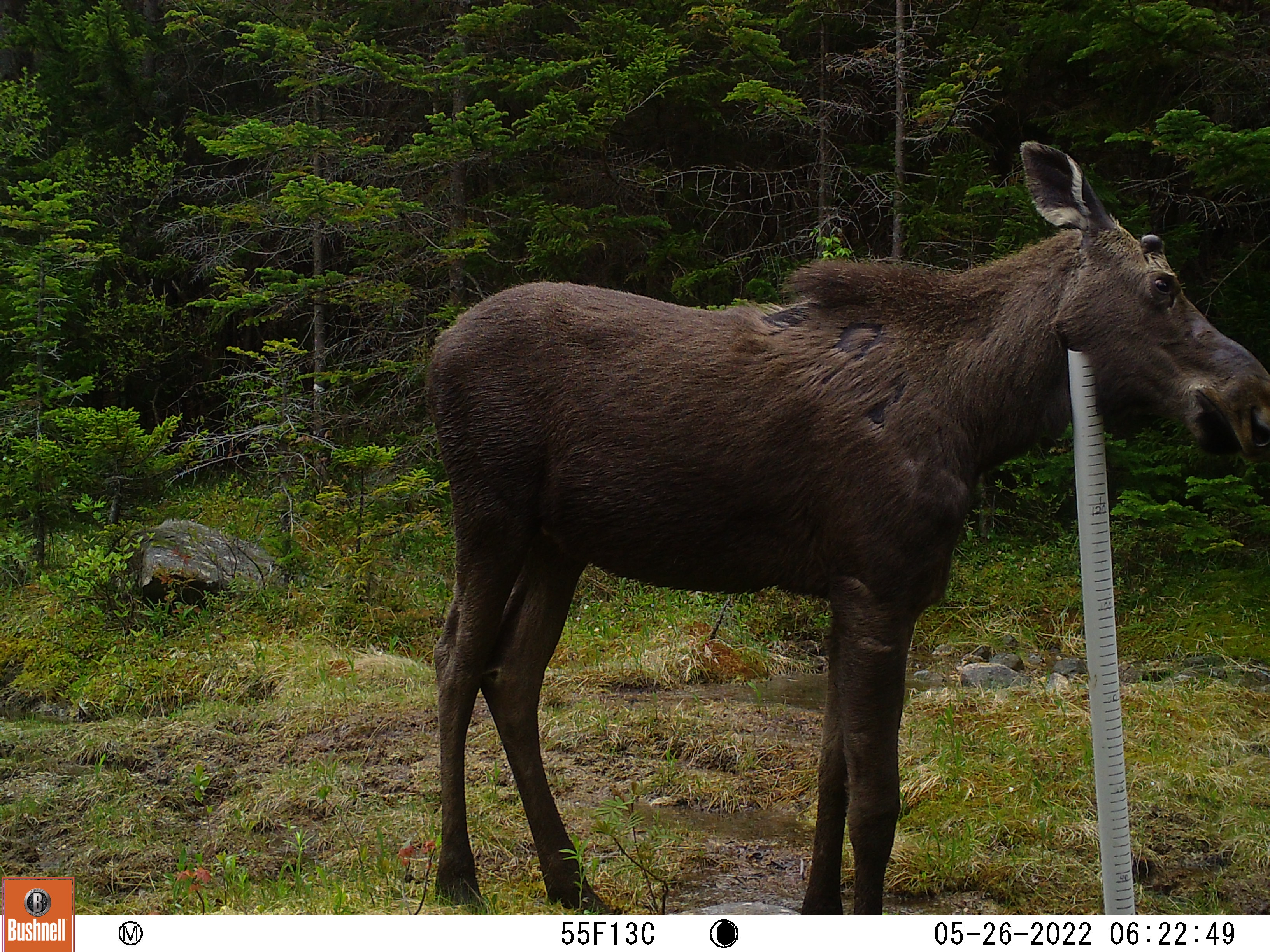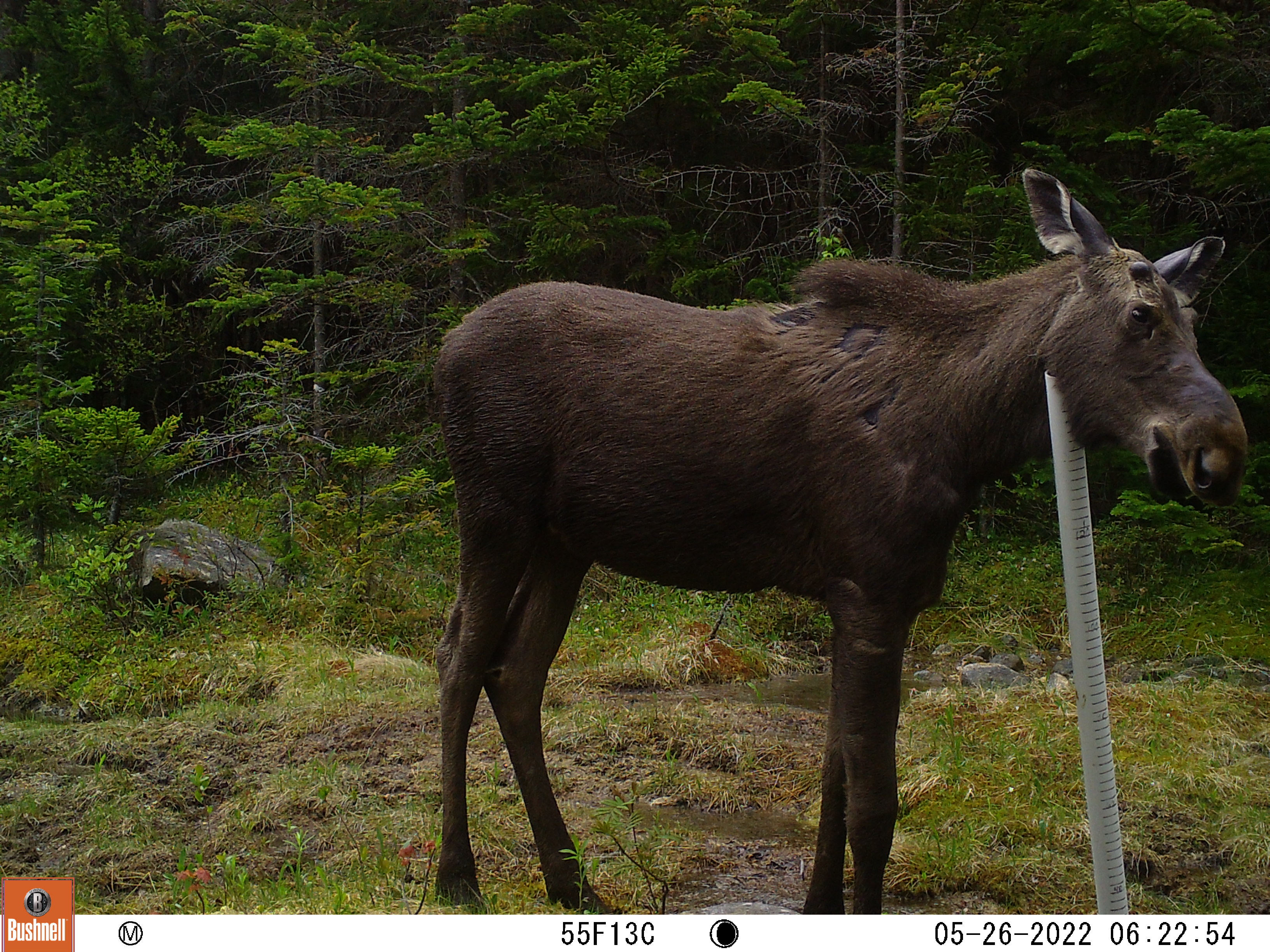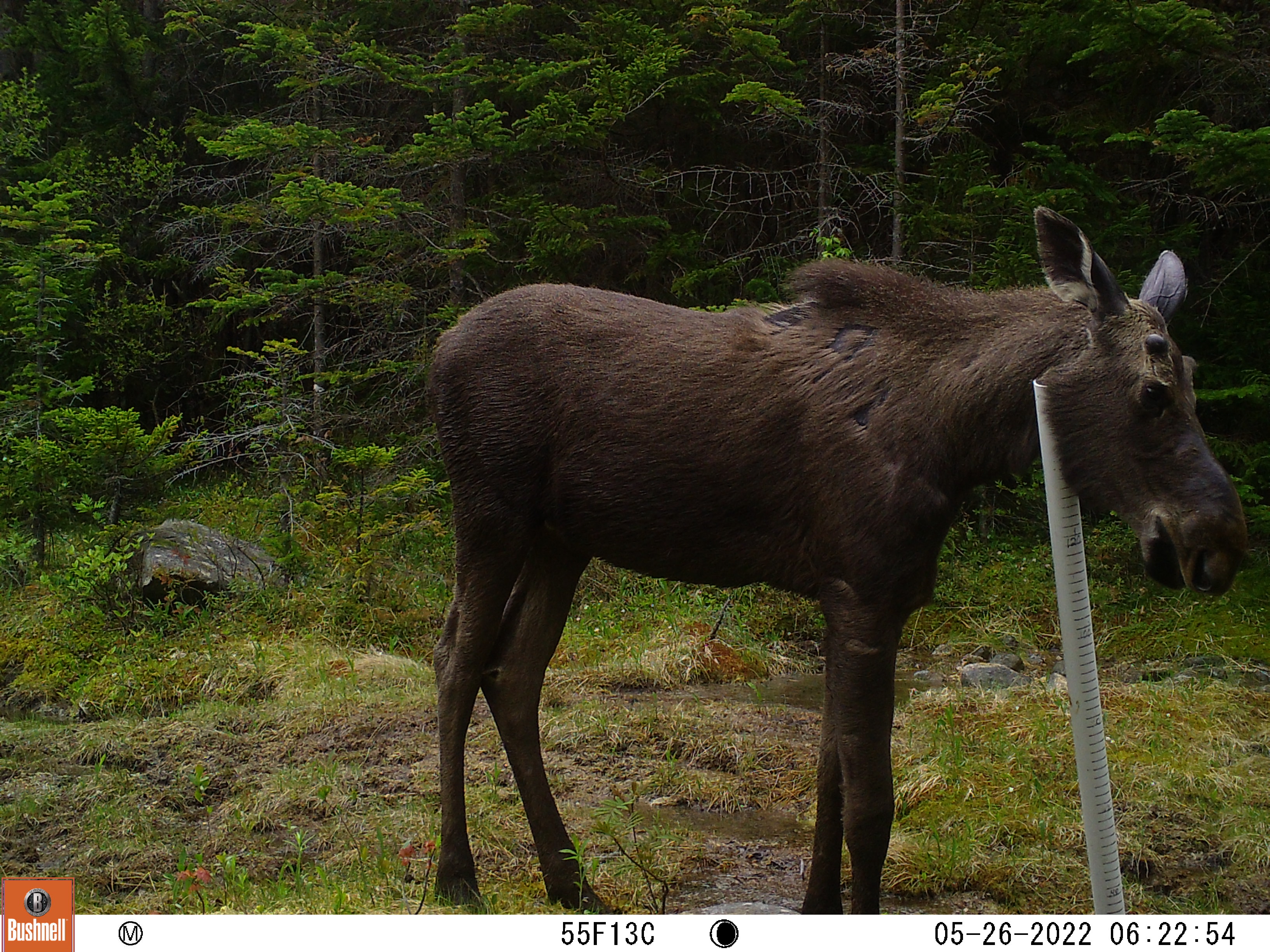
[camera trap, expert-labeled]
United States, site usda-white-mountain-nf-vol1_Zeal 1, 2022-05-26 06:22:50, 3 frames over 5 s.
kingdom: Animalia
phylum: Chordata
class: Mammalia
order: Artiodactyla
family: Cervidae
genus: Alces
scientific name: Alces alces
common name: moose